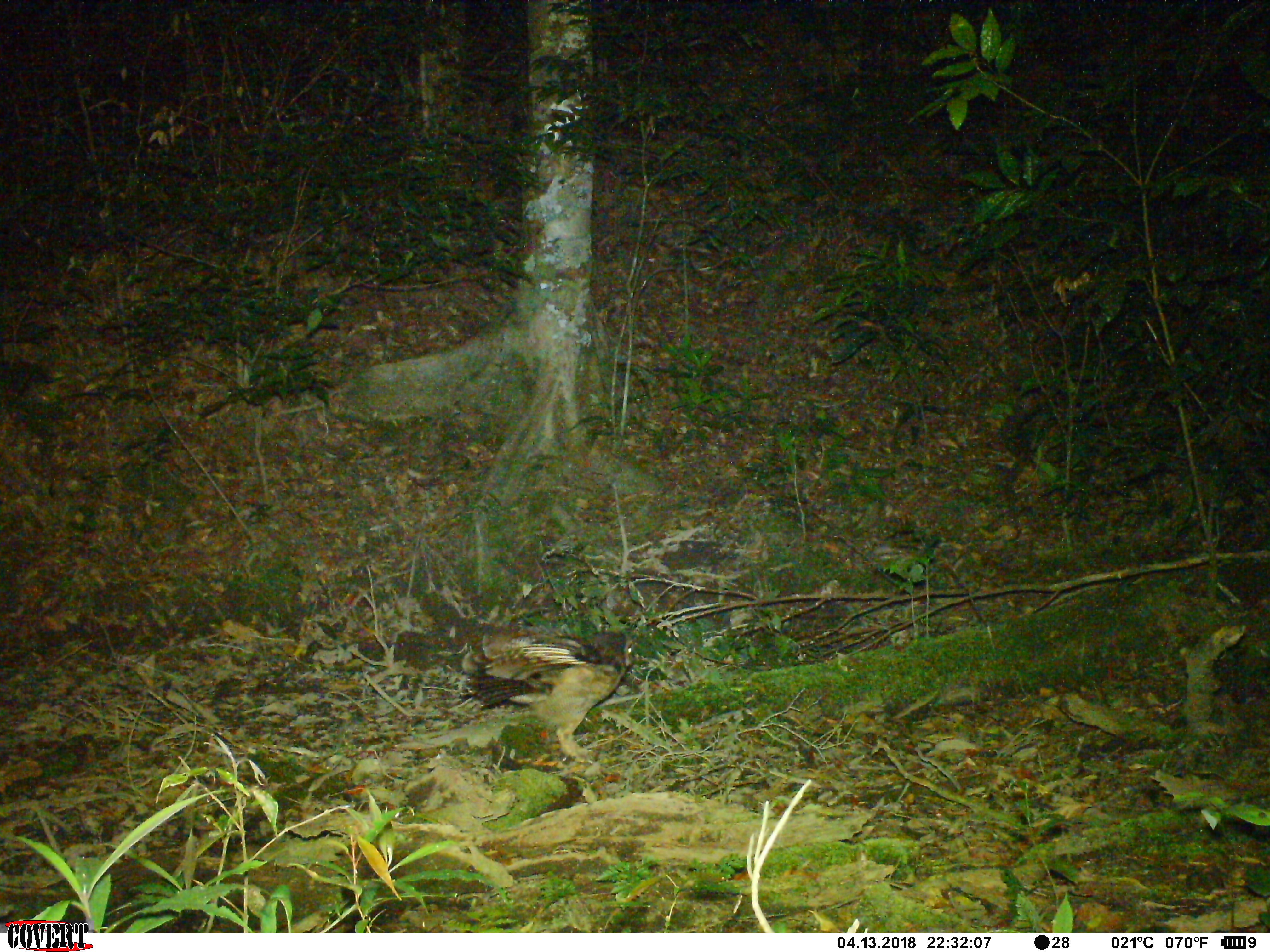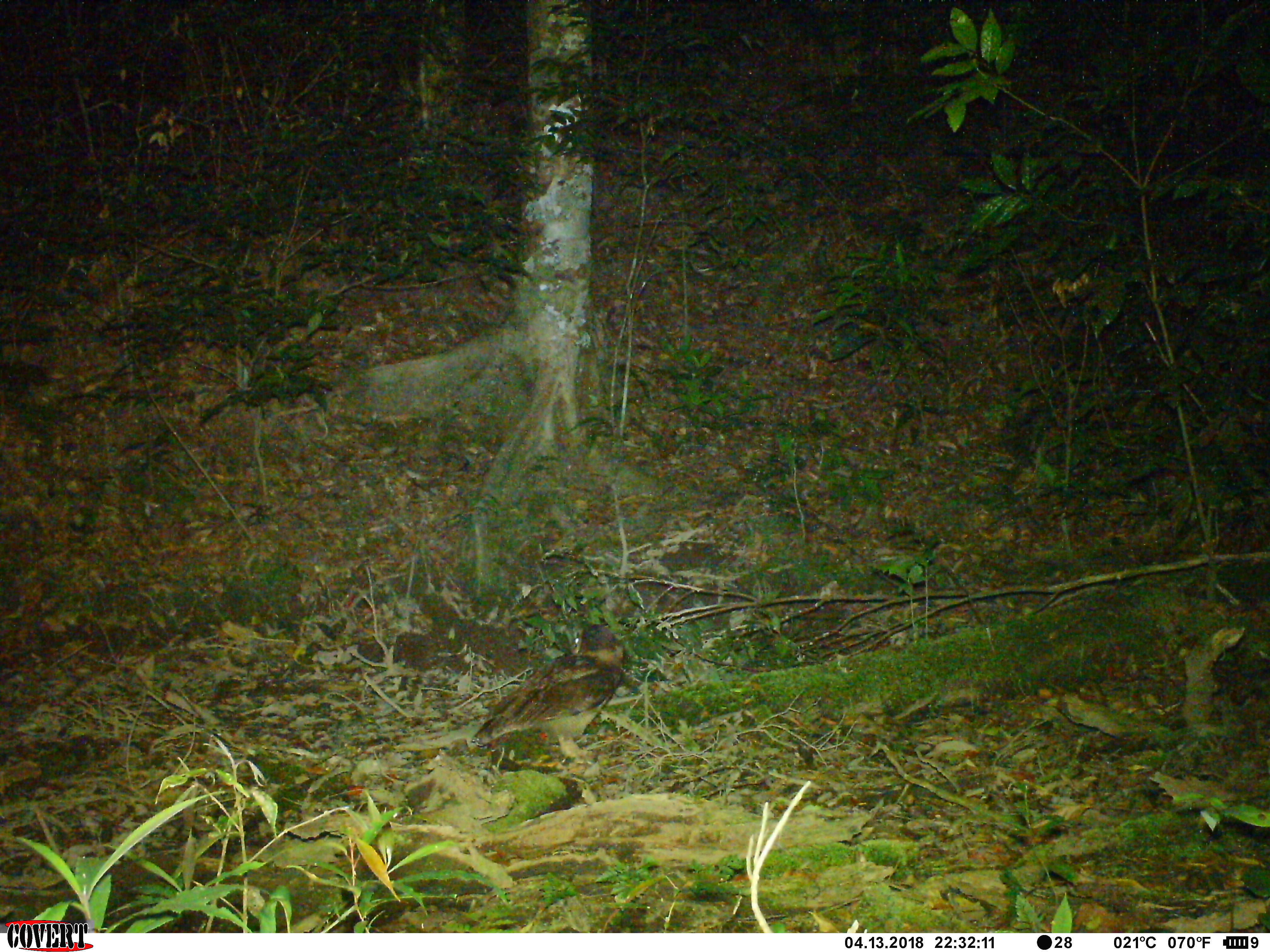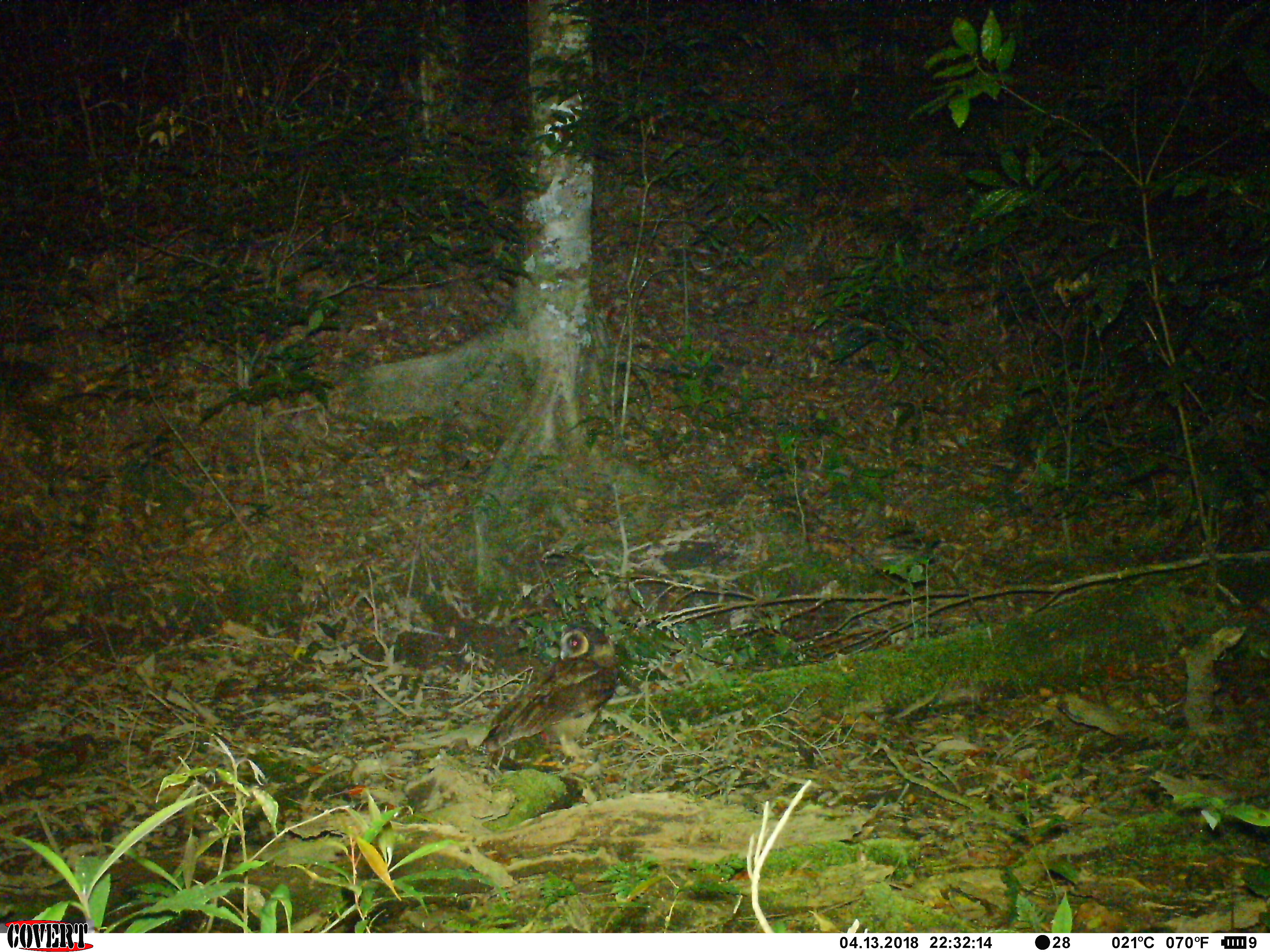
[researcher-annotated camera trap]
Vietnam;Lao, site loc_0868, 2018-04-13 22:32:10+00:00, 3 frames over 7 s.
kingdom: Animalia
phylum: Chordata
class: Aves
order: Strigiformes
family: Strigidae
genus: Strix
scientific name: Strix leptogrammica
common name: brown wood owl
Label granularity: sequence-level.